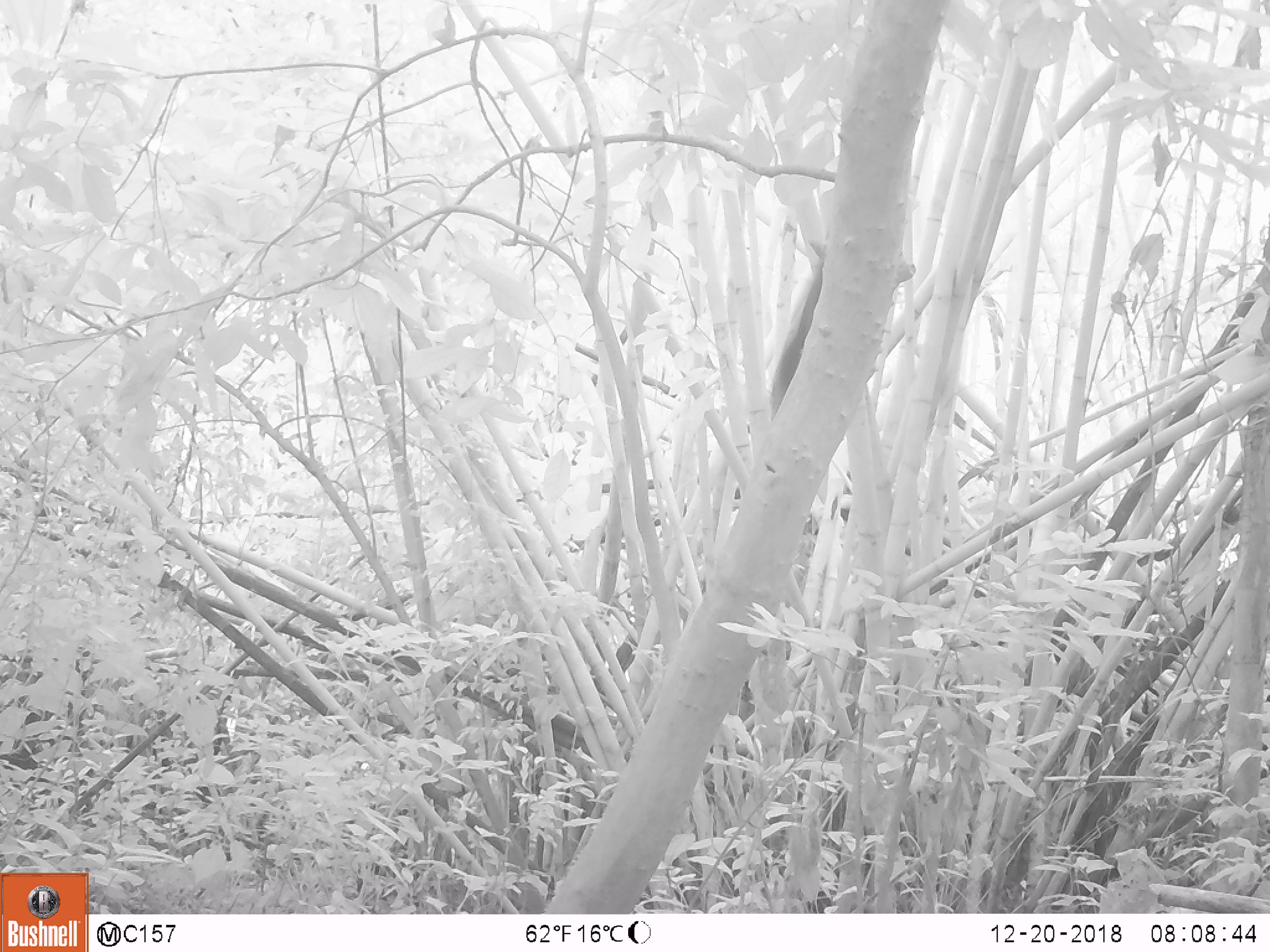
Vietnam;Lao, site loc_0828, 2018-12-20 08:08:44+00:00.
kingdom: Animalia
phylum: Chordata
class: Mammalia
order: Rodentia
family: Sciuridae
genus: Sciurus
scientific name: Sciurus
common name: squirrel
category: unidentified squirrel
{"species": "unidentified squirrel (squirrel) (Sciurus)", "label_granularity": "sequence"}